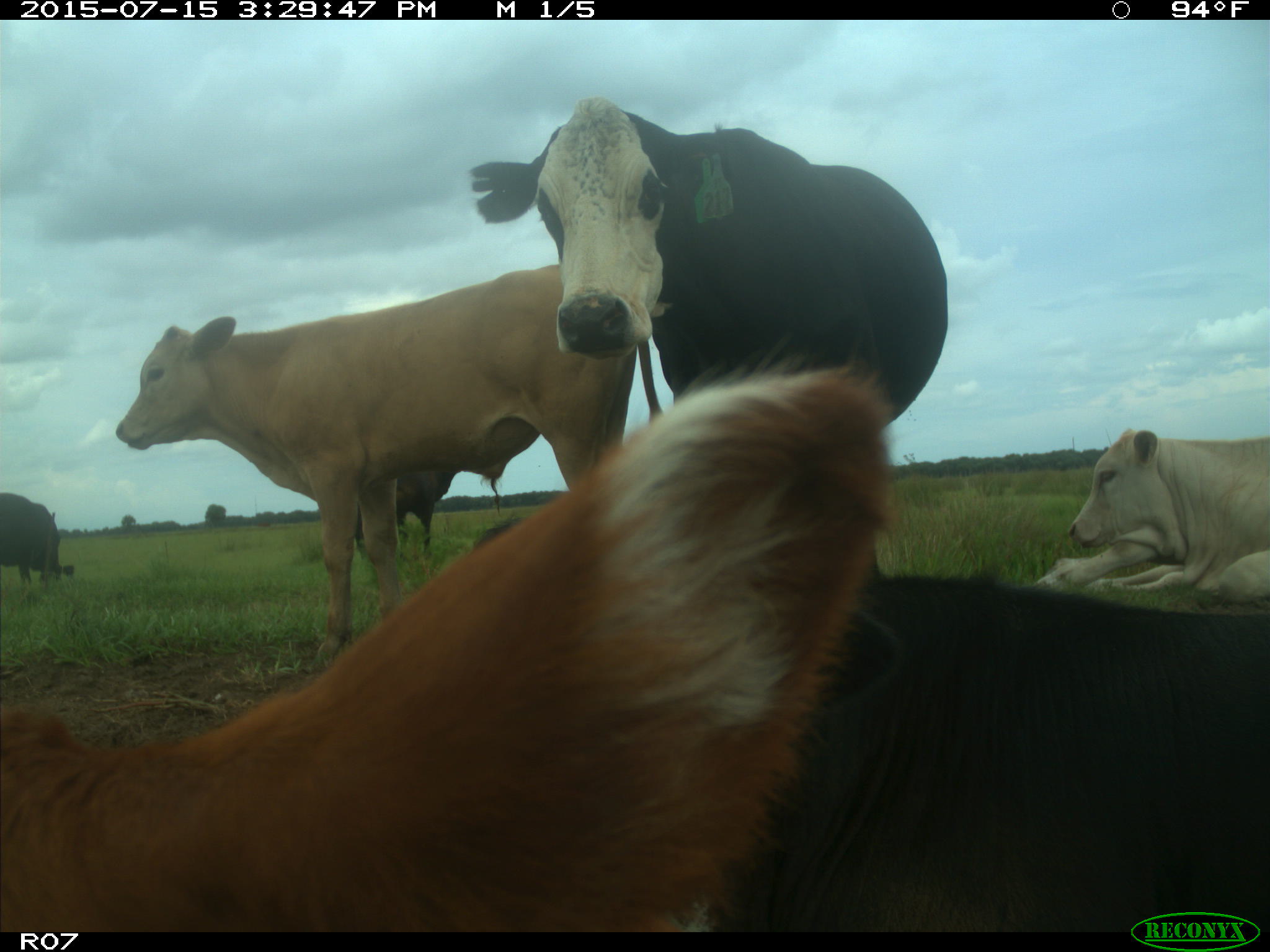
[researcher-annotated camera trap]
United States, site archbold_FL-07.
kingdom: Animalia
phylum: Chordata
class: Mammalia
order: Artiodactyla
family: Bovidae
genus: Bos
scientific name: Bos taurus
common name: domestic cow